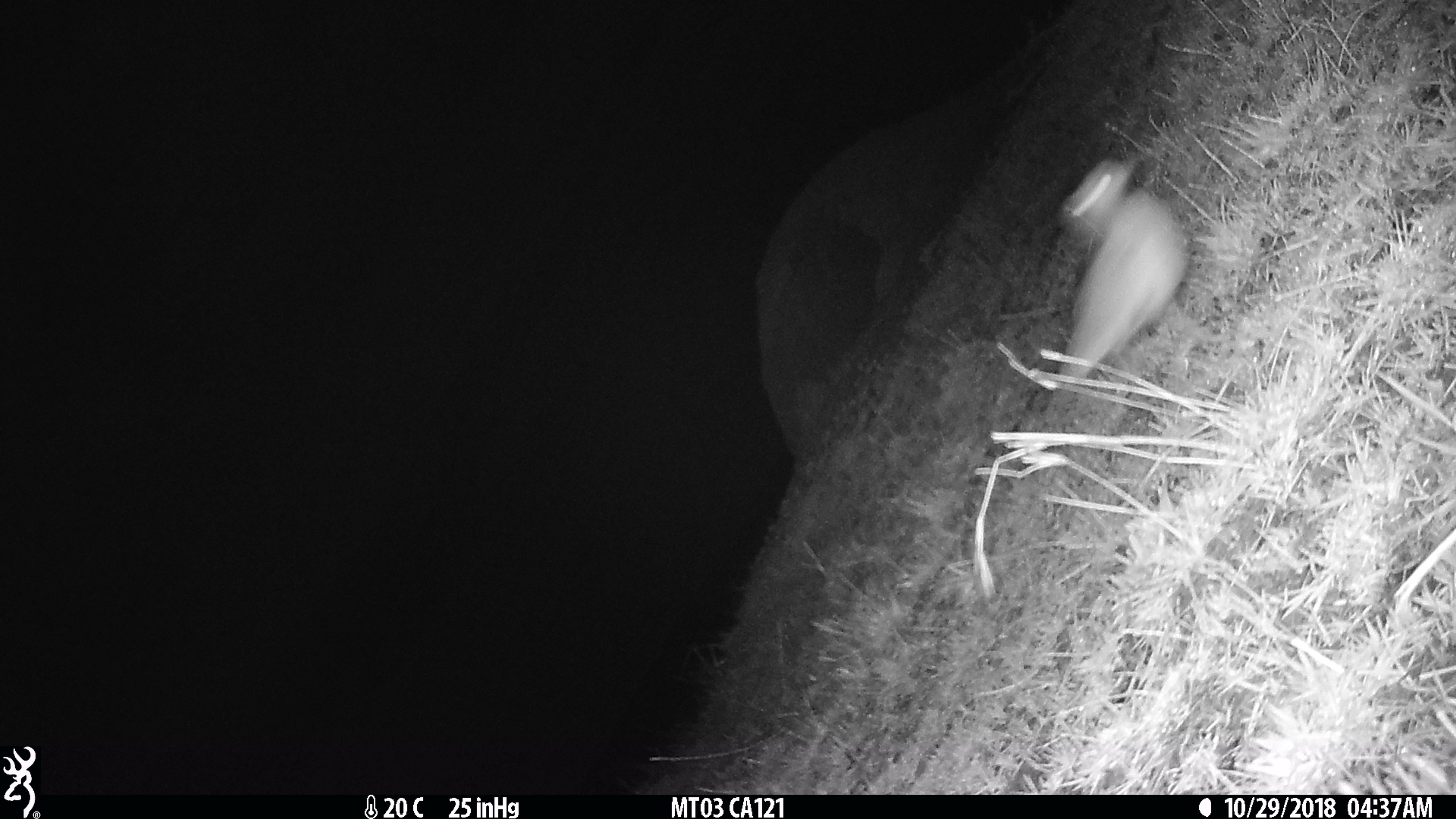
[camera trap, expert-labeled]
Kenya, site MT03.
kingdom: Animalia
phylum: Chordata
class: Aves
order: Charadriiformes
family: Charadriidae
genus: Vanellus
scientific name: Vanellus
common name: lapwing